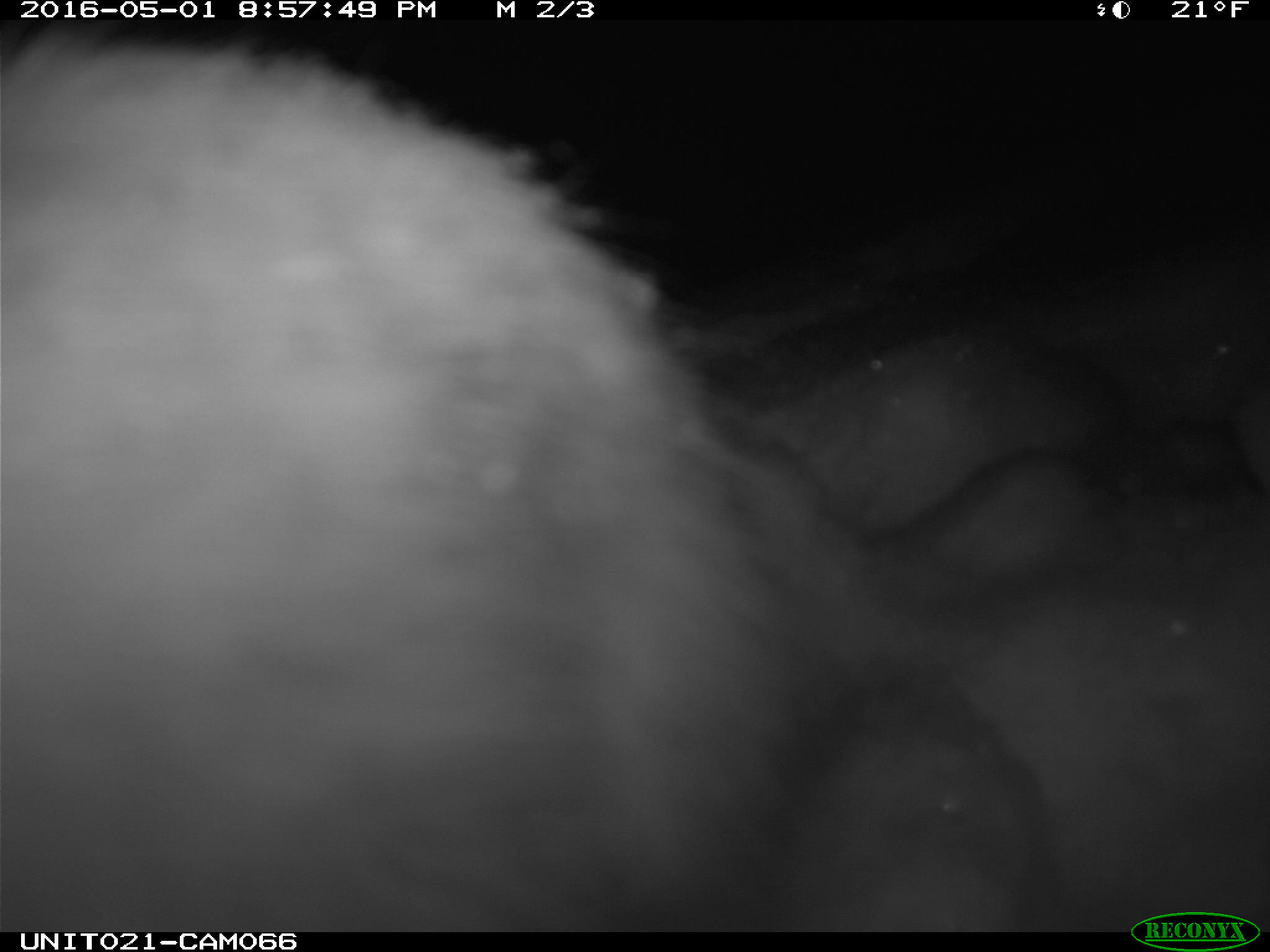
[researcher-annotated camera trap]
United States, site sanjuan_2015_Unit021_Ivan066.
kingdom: Animalia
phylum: Chordata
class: Mammalia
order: Lagomorpha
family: Leporidae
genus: Lepus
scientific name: Lepus americanus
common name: snowshoe hare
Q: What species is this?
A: Lepus americanus (snowshoe hare).